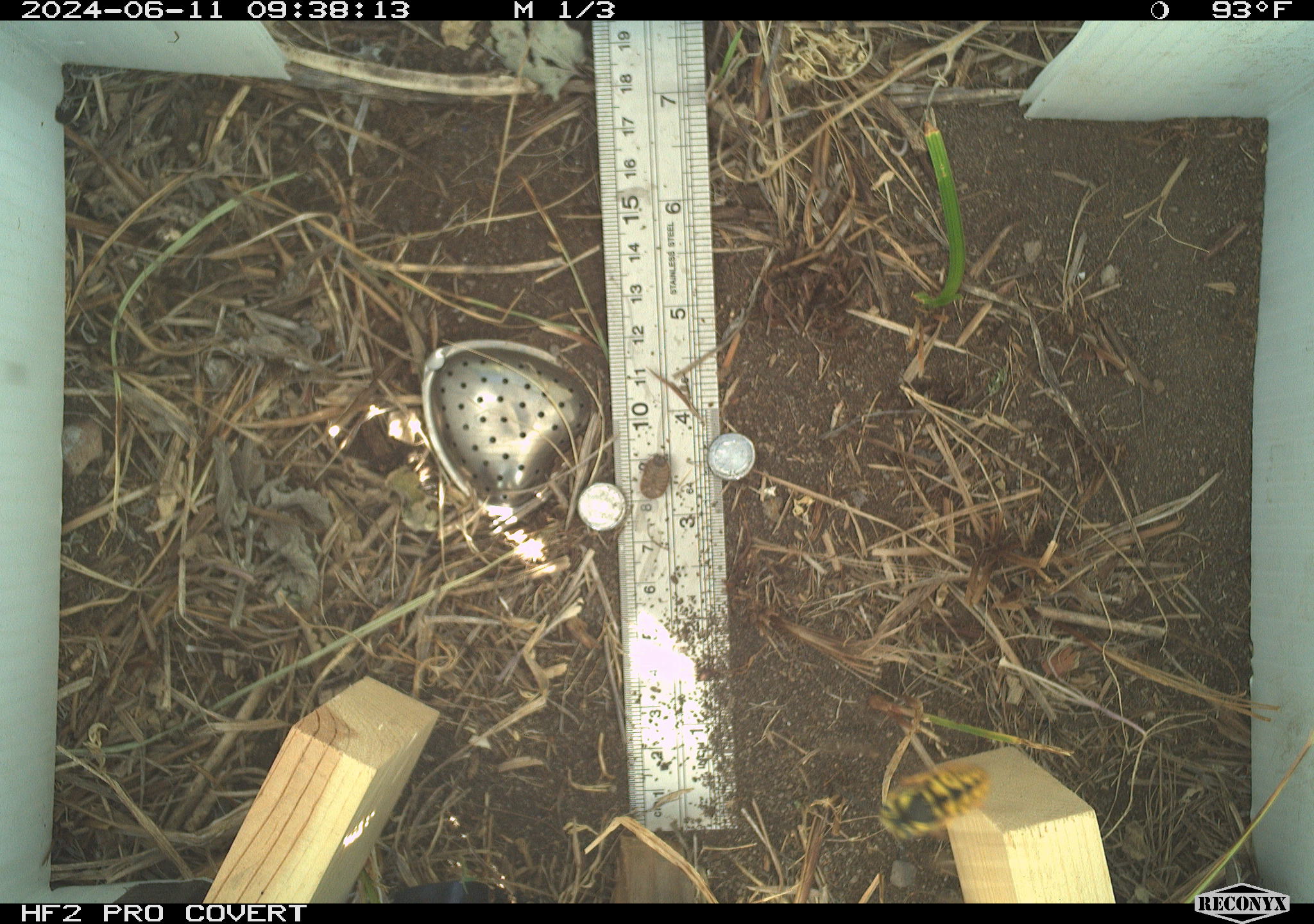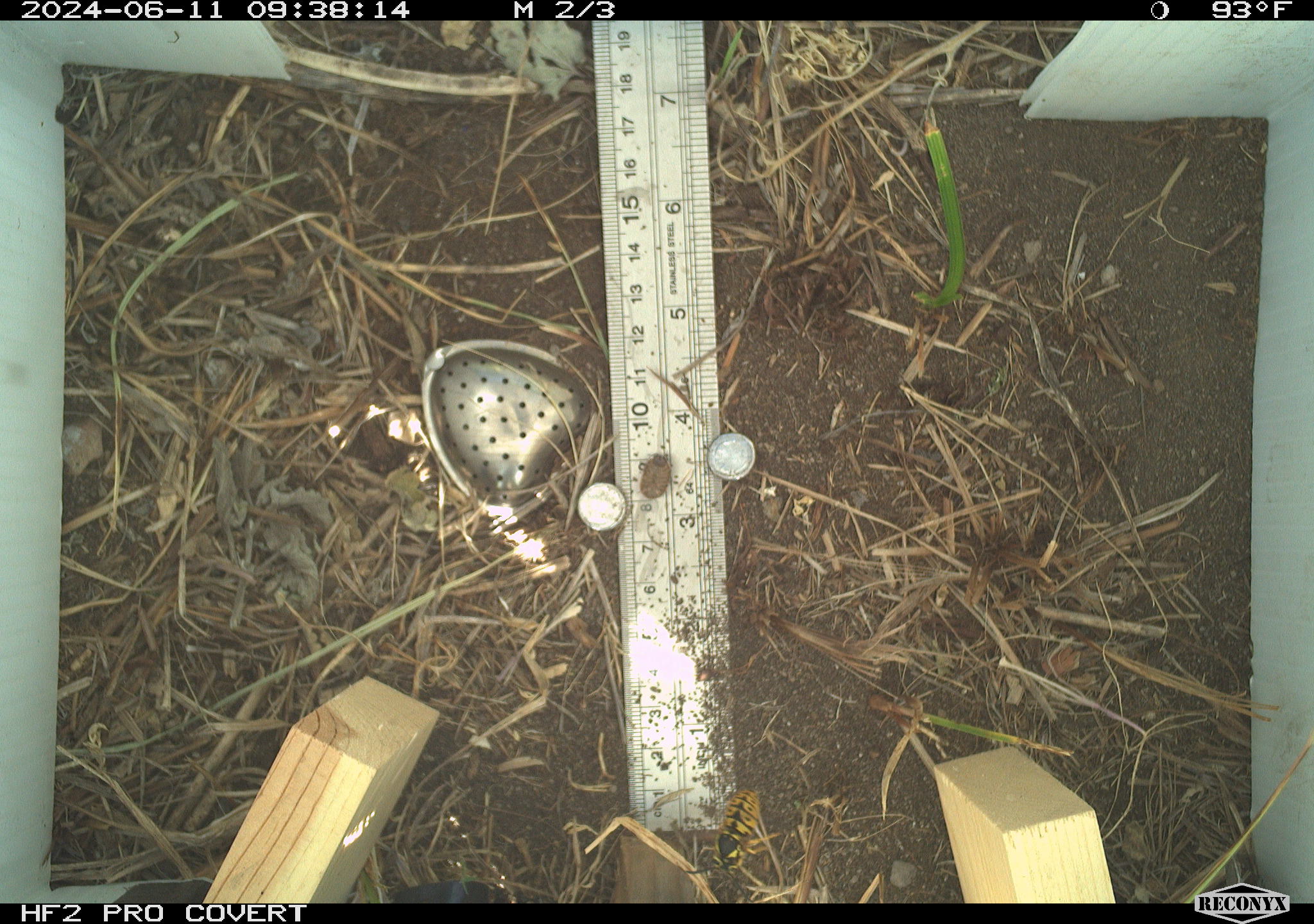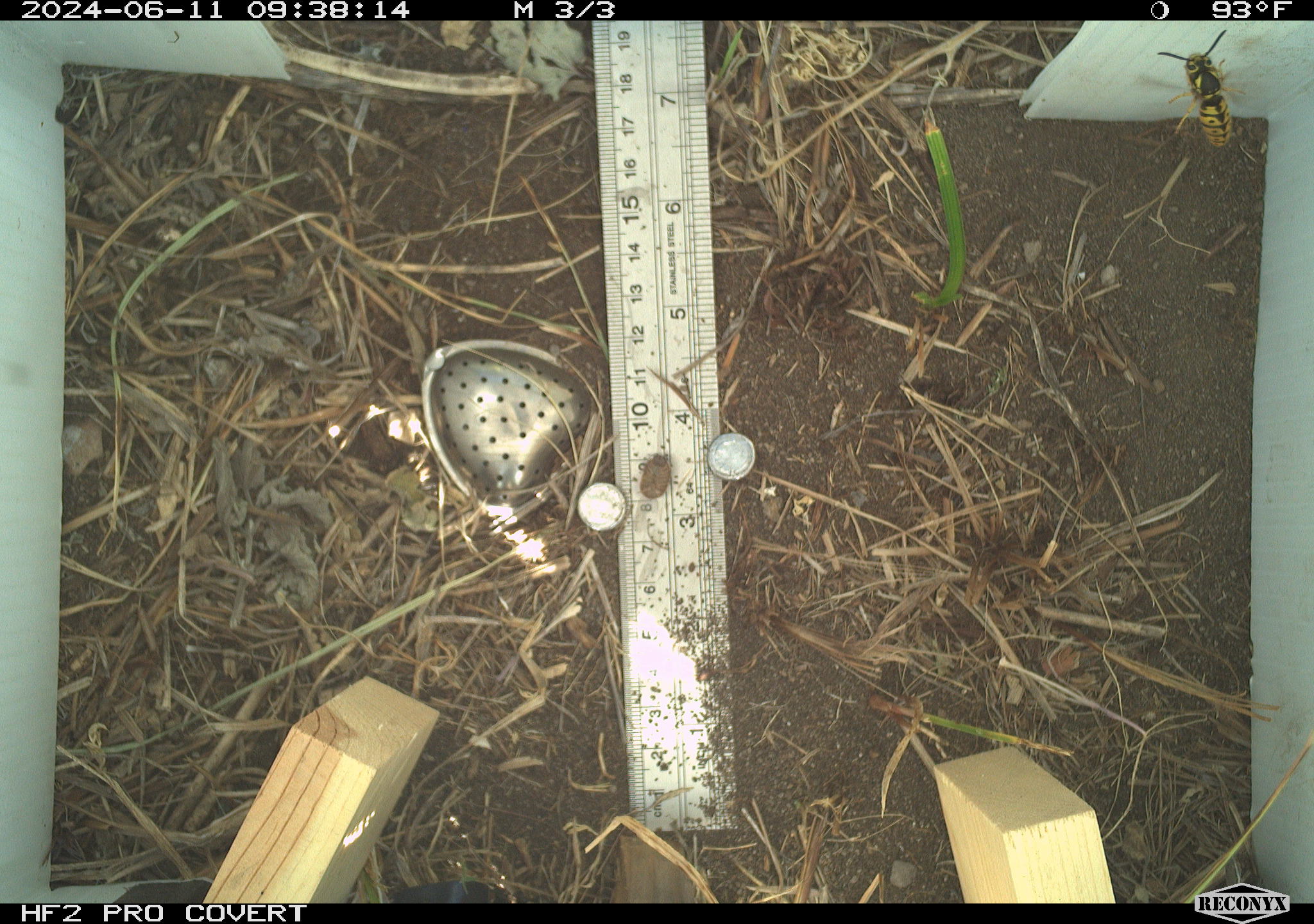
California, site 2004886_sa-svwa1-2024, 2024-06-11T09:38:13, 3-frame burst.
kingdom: Animalia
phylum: Arthropoda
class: Insecta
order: Hymenoptera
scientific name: Hymenoptera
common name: ants, bees, wasps, and sawflies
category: hymenoptera order